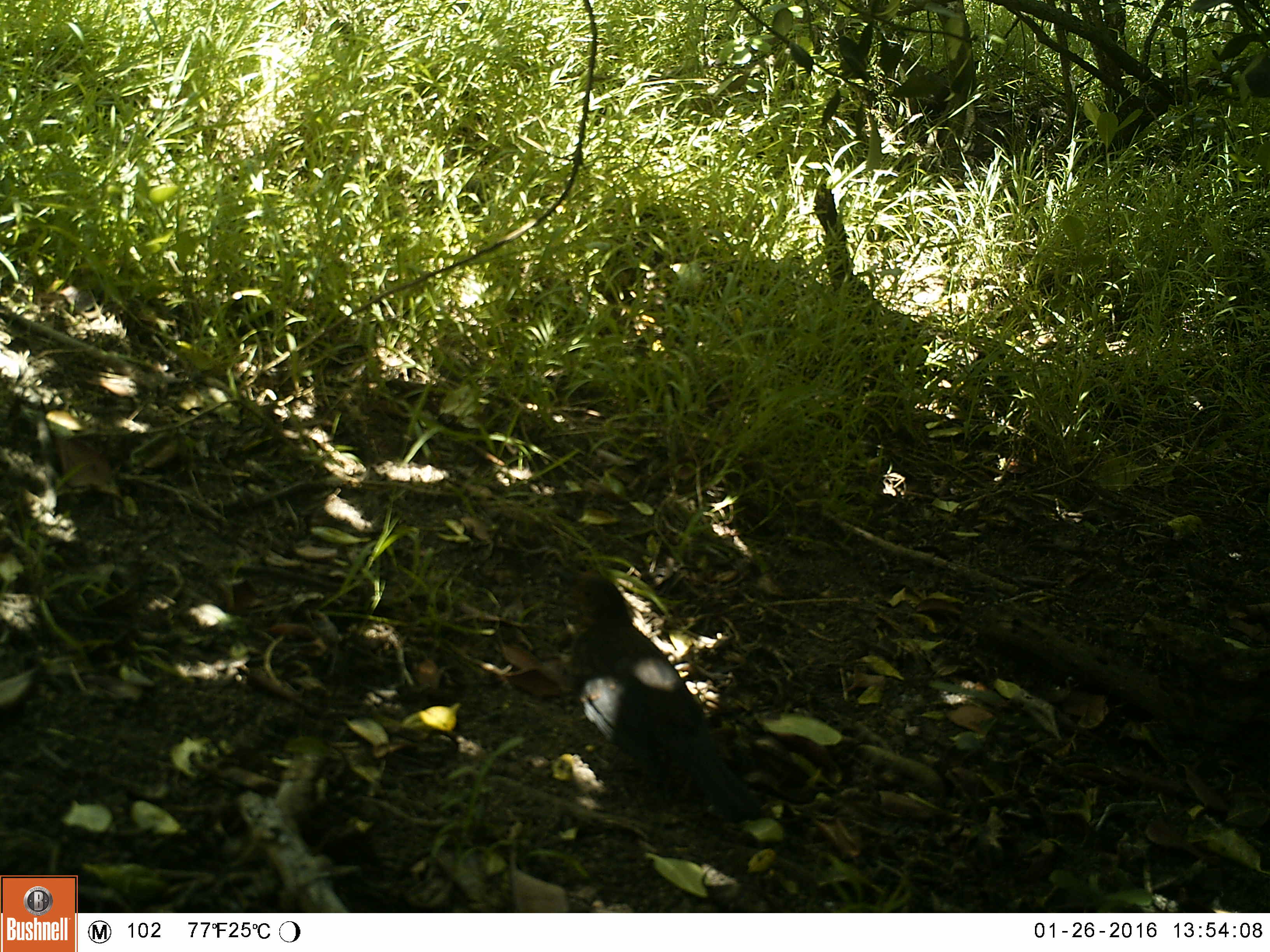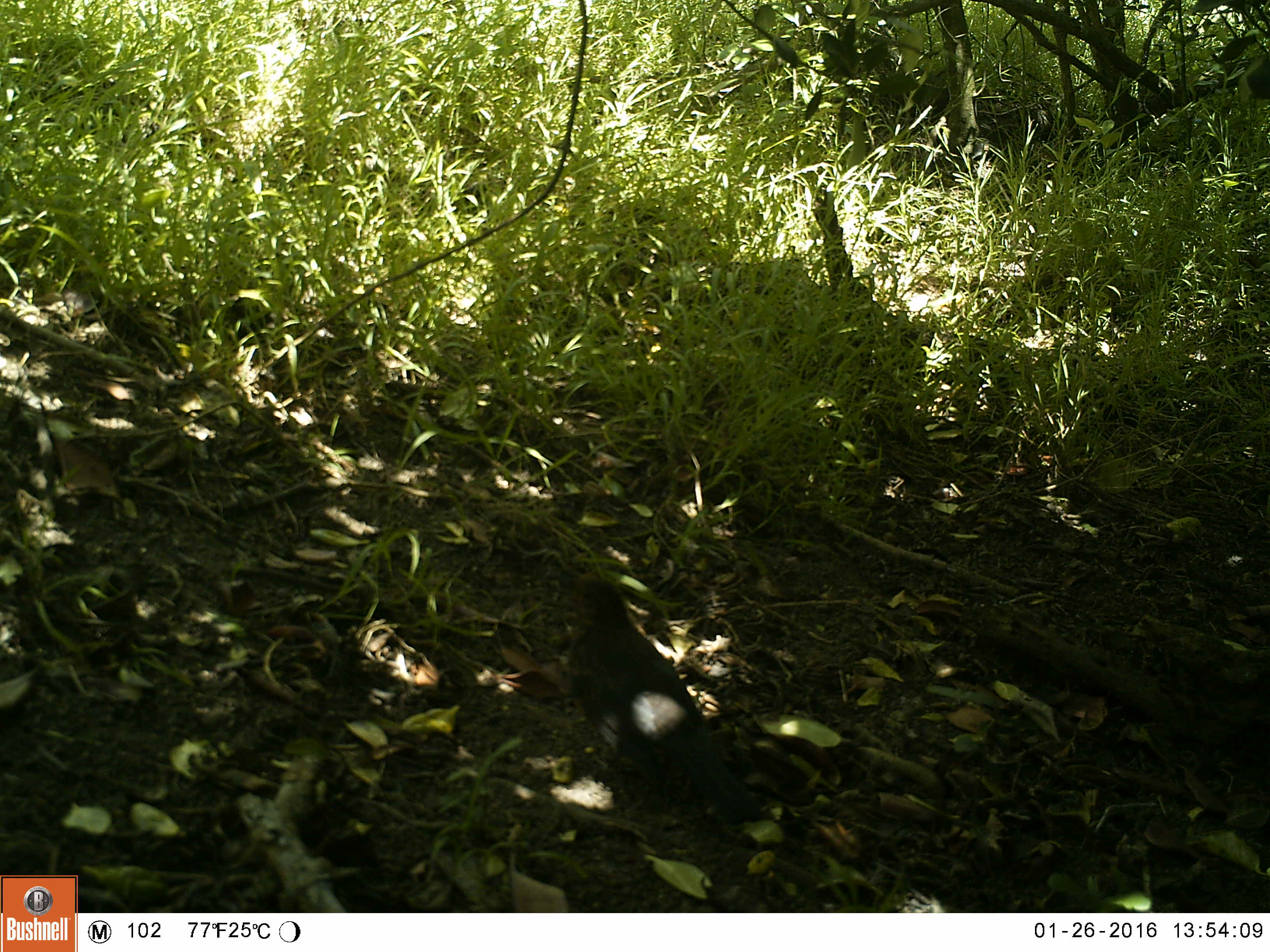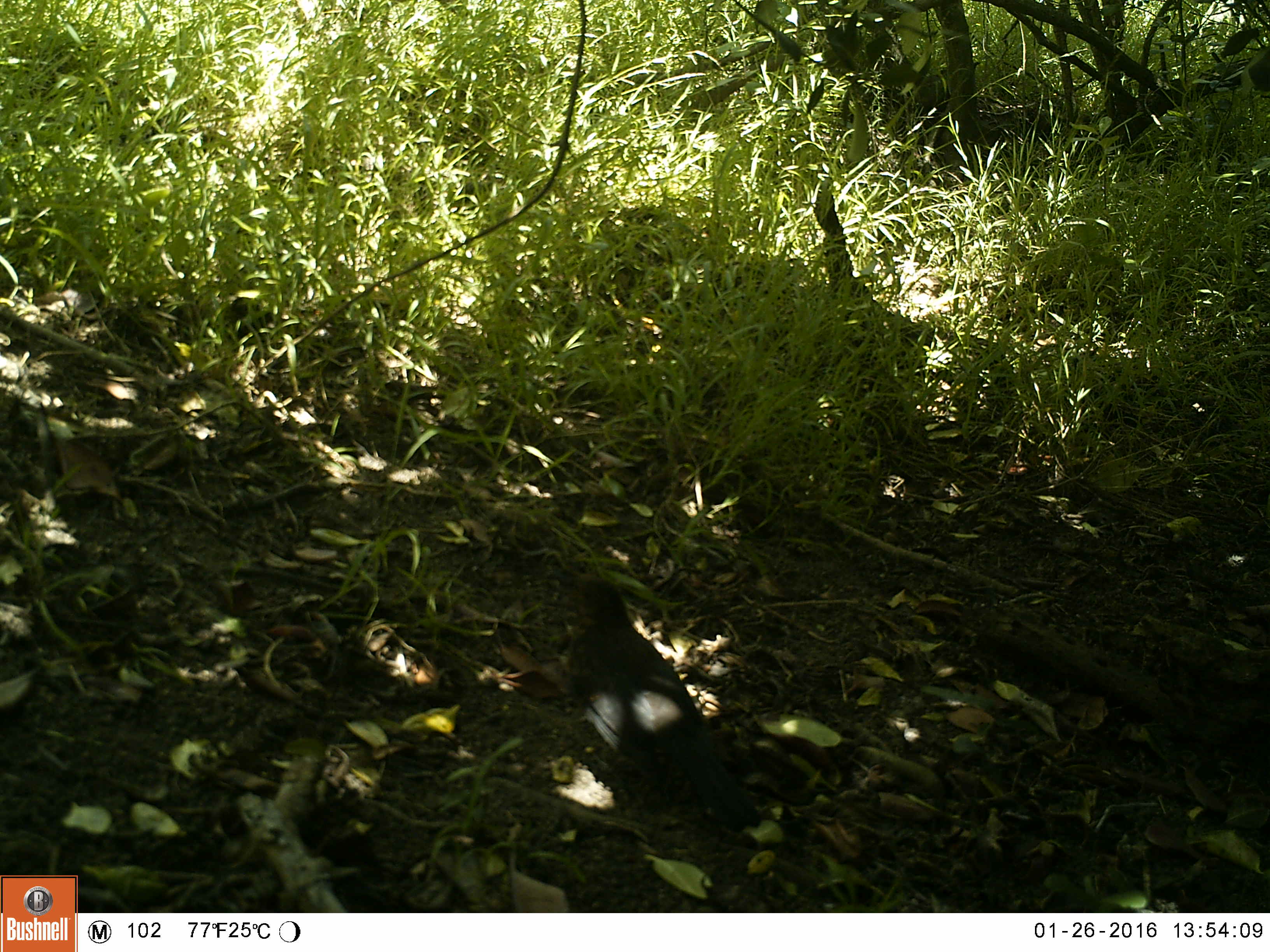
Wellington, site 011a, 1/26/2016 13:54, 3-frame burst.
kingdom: Animalia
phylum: Chordata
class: Aves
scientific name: Aves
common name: bird